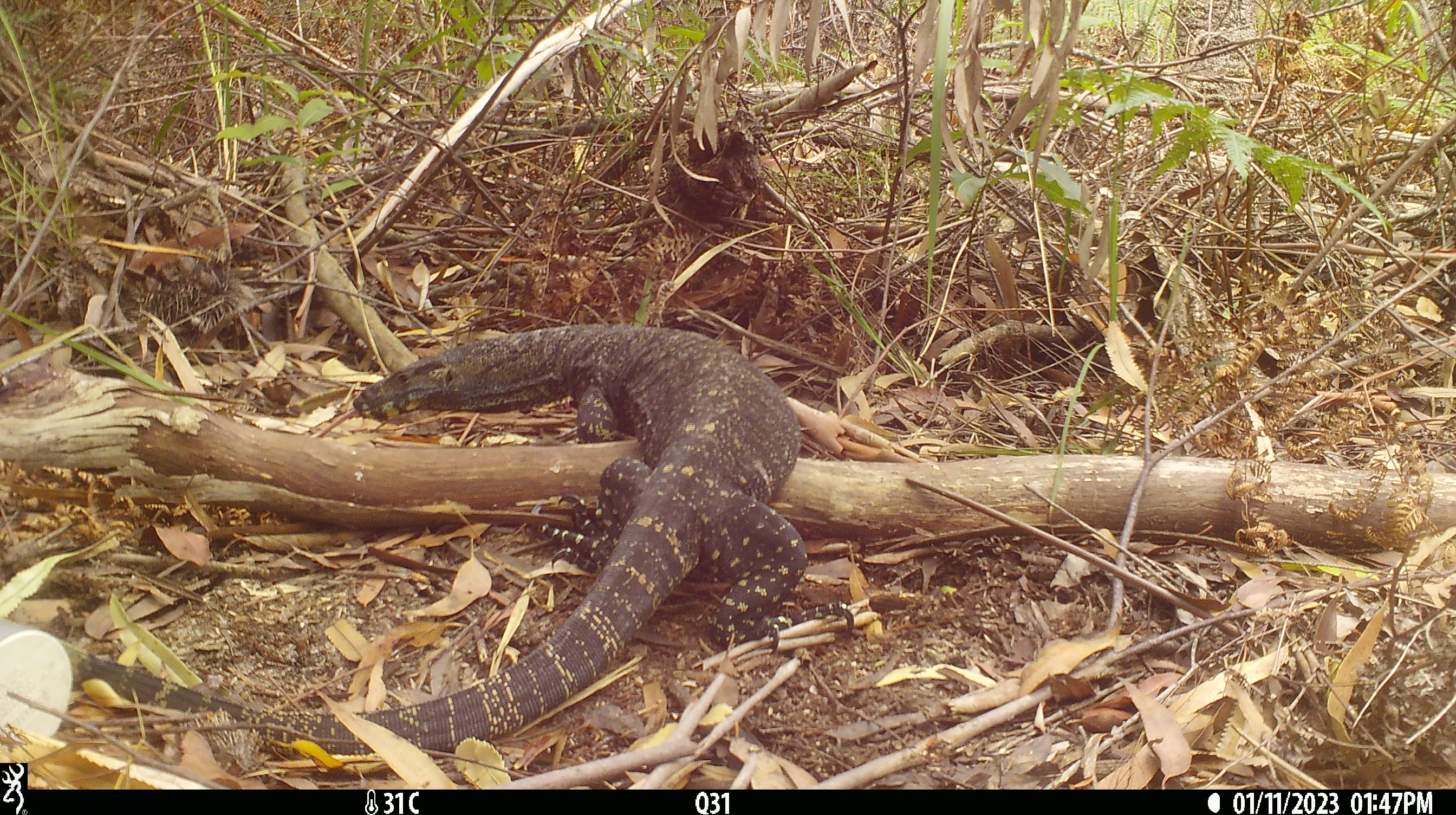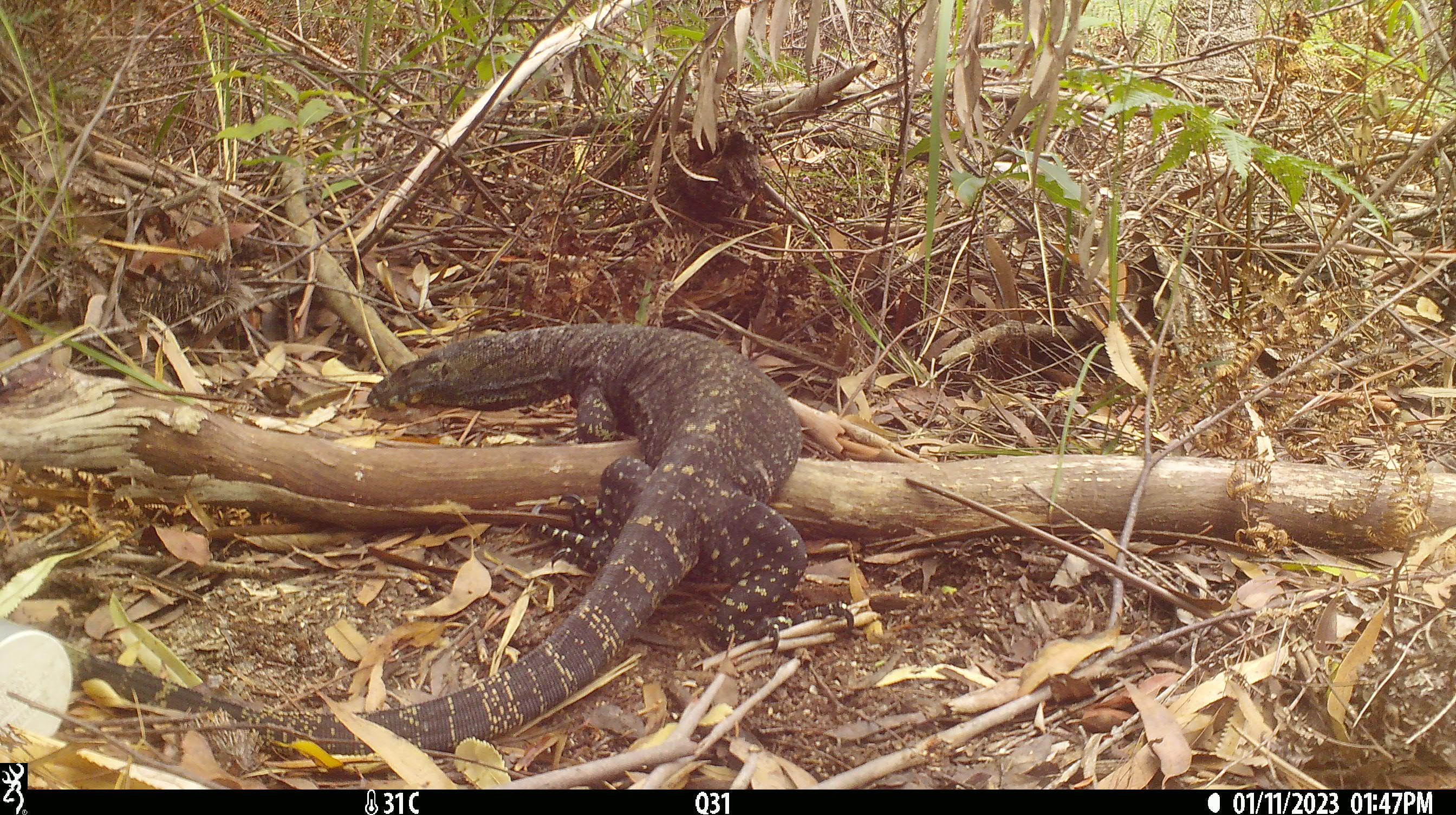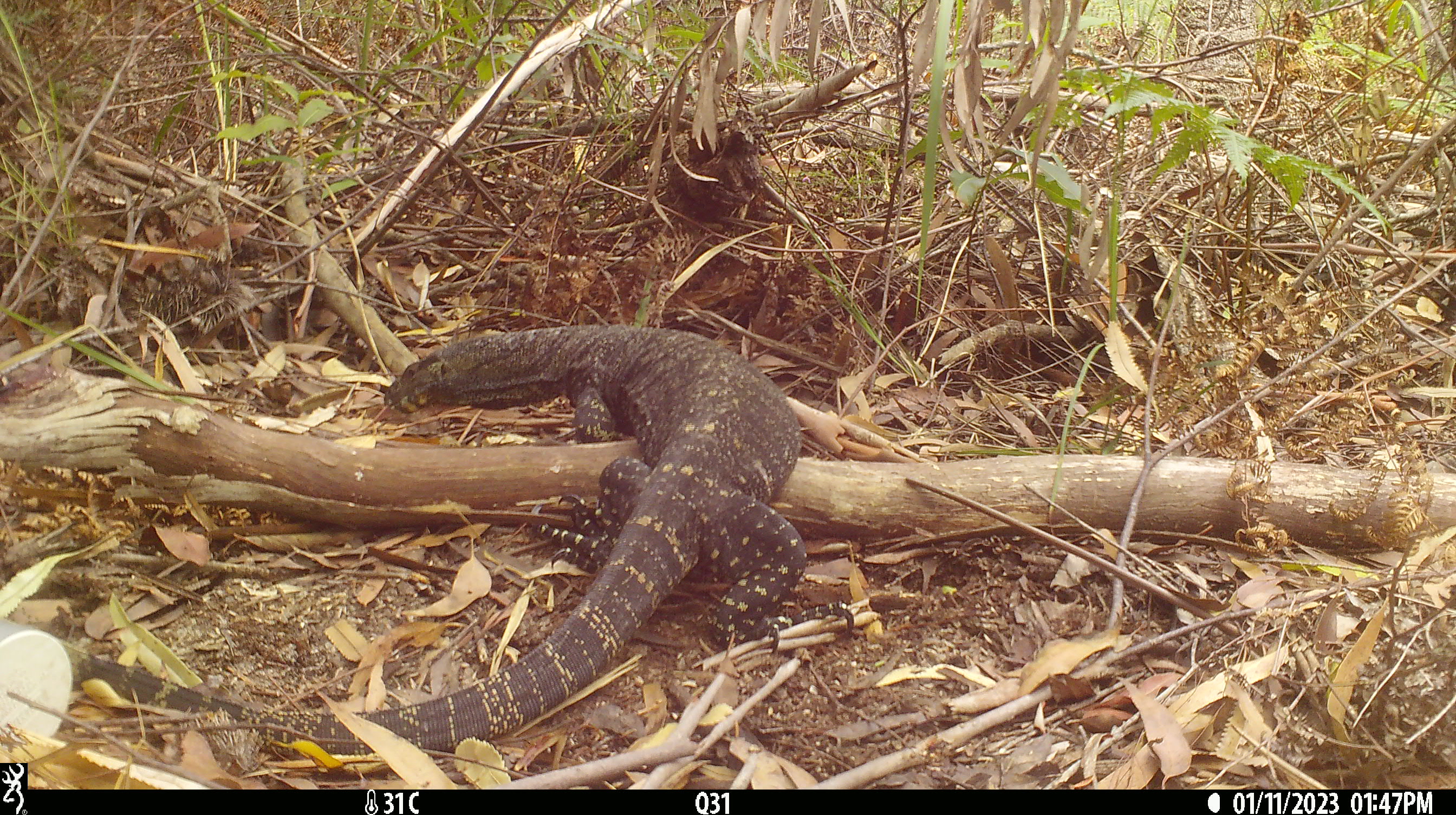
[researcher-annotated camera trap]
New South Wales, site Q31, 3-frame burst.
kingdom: Animalia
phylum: Chordata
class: Reptilia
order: Squamata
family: Varanidae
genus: Varanus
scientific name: Varanus varius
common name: lace monitor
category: goanna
Goanna (lace monitor) (Varanus varius).